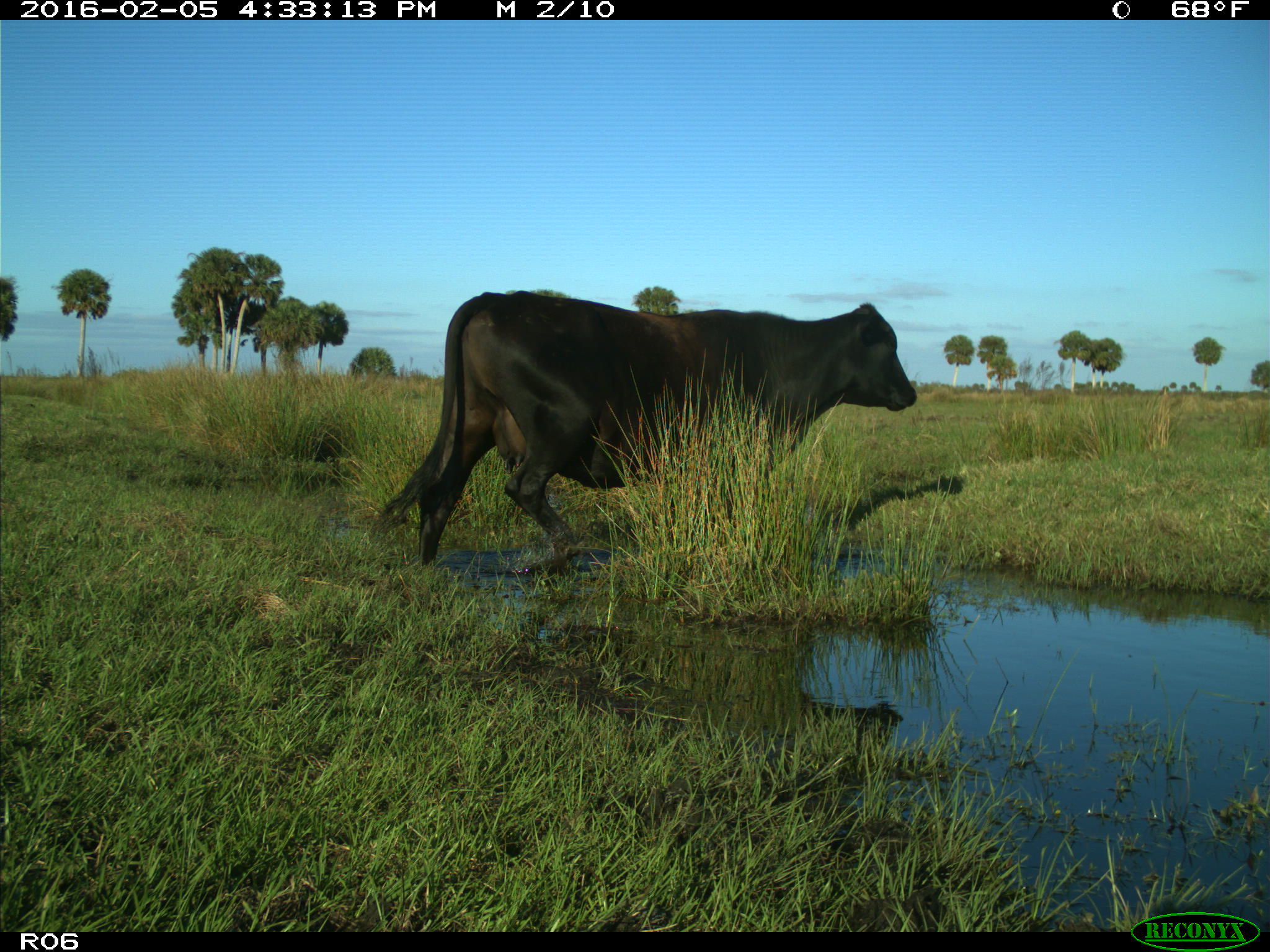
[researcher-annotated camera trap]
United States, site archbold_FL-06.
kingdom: Animalia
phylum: Chordata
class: Mammalia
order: Artiodactyla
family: Bovidae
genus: Bos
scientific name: Bos taurus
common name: domestic cow